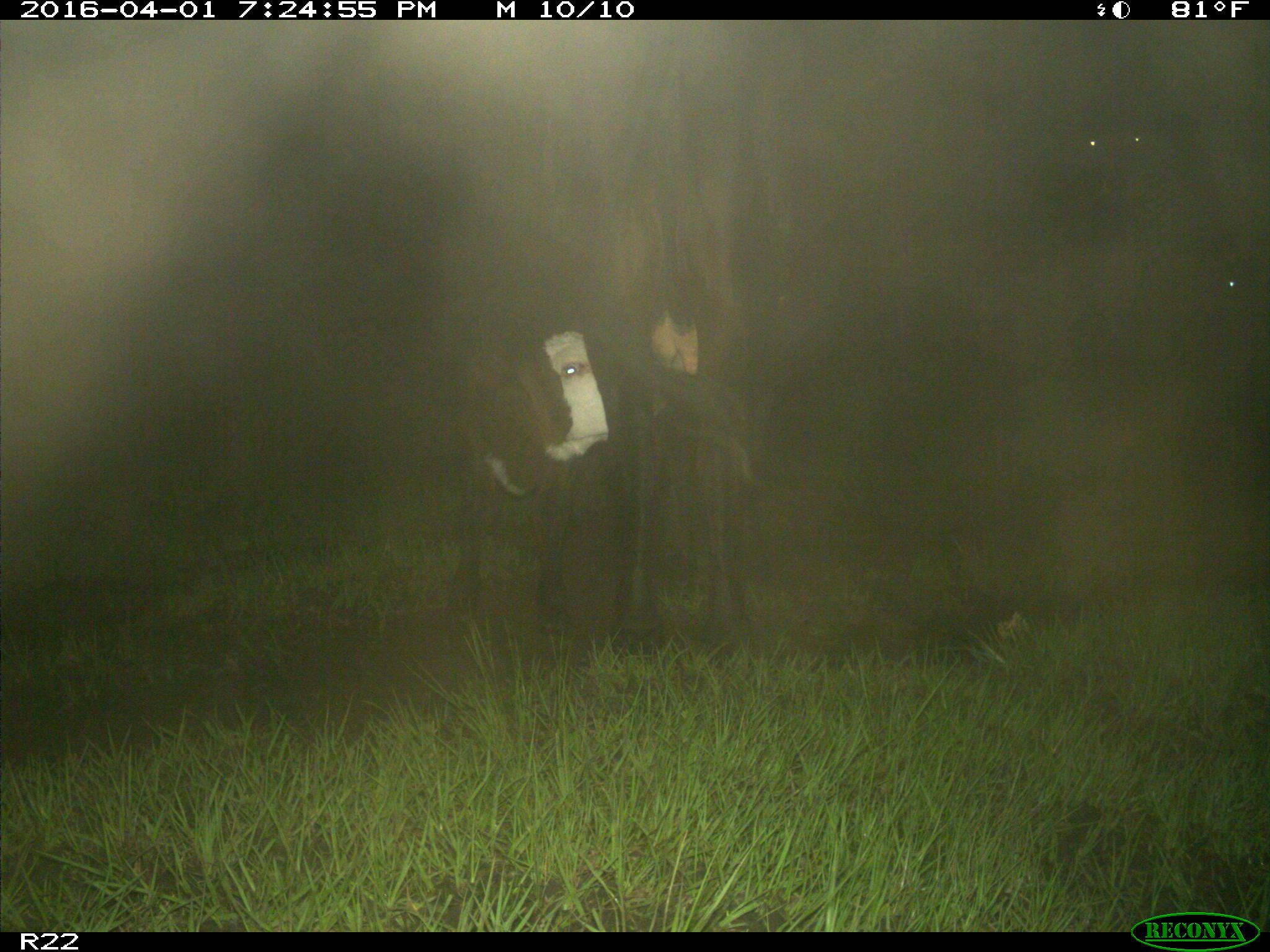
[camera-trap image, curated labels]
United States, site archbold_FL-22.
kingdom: Animalia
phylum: Chordata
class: Mammalia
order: Artiodactyla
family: Bovidae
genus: Bos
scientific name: Bos taurus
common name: domestic cow